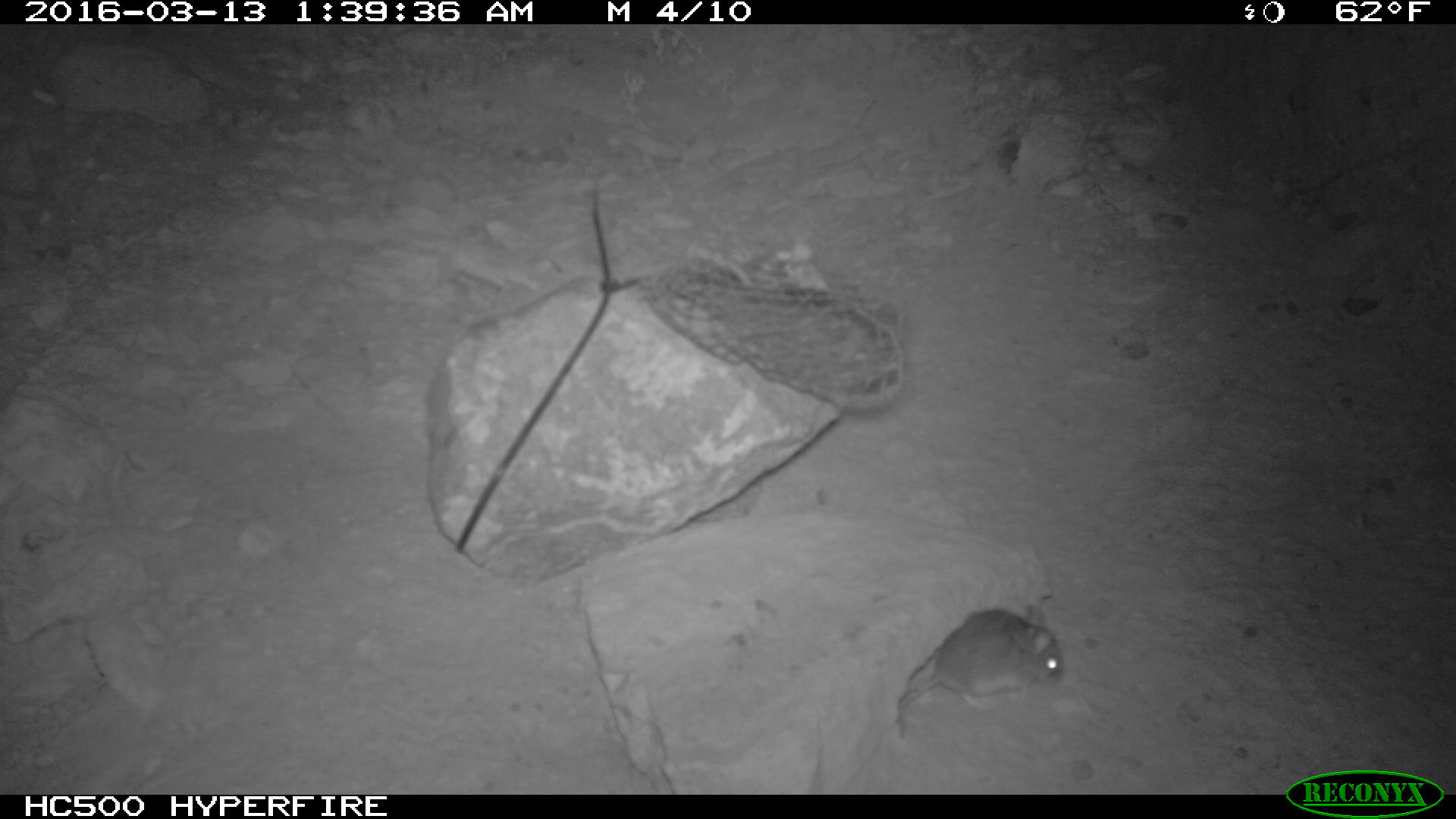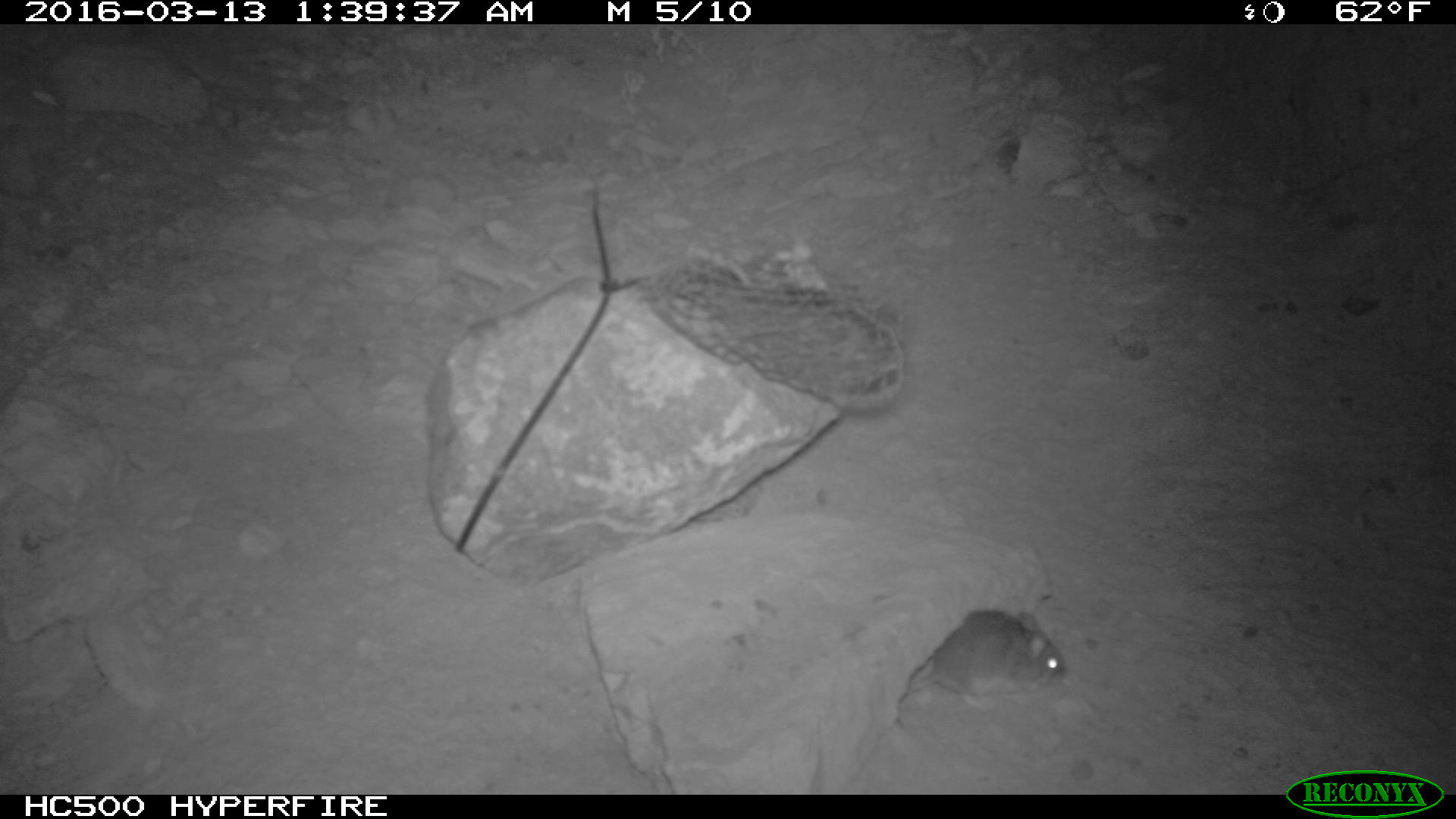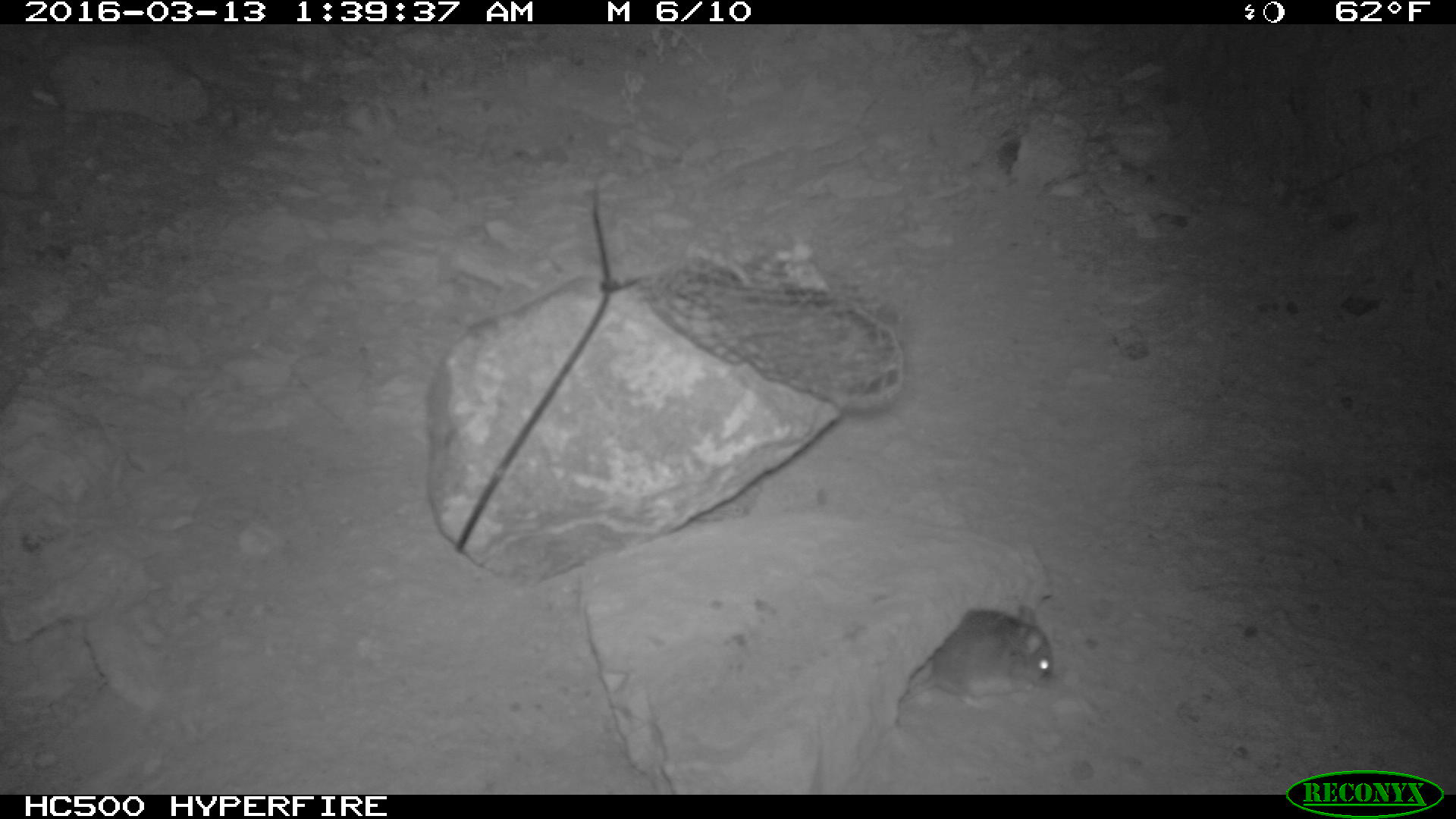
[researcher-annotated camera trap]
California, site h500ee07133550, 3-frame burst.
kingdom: Animalia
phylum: Chordata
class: Mammalia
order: Rodentia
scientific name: Rodentia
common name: rodent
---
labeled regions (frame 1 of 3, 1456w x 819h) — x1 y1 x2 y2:
rodent: 894 604 1063 738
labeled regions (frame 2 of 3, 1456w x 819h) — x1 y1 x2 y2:
rodent: 927 607 1068 711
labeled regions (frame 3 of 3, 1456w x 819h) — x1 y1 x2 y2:
rodent: 893 605 1053 729